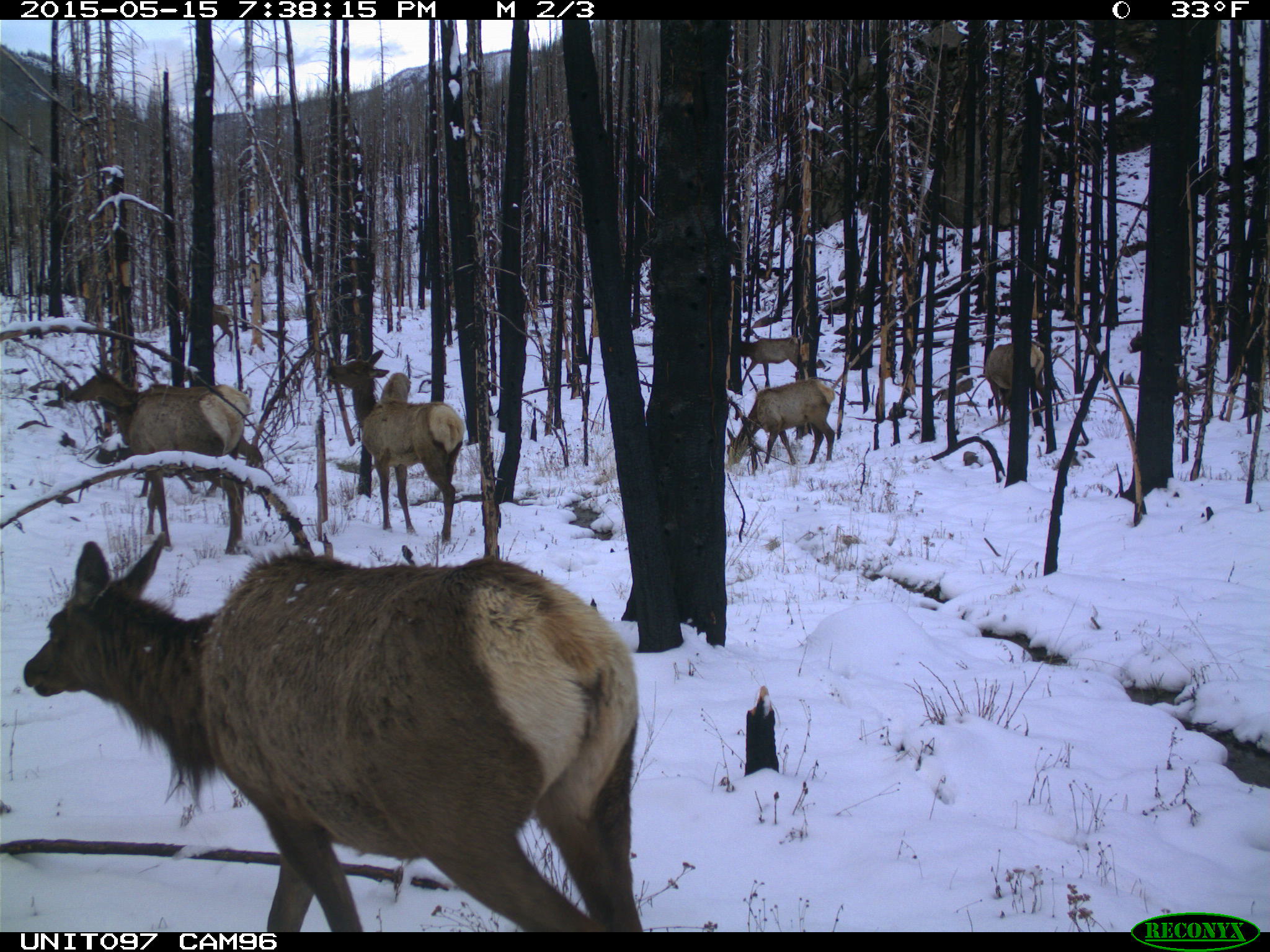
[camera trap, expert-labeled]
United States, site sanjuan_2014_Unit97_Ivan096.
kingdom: Animalia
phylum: Chordata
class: Mammalia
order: Artiodactyla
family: Cervidae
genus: Cervus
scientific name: Cervus elaphus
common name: red deer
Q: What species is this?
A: Cervus elaphus (red deer).